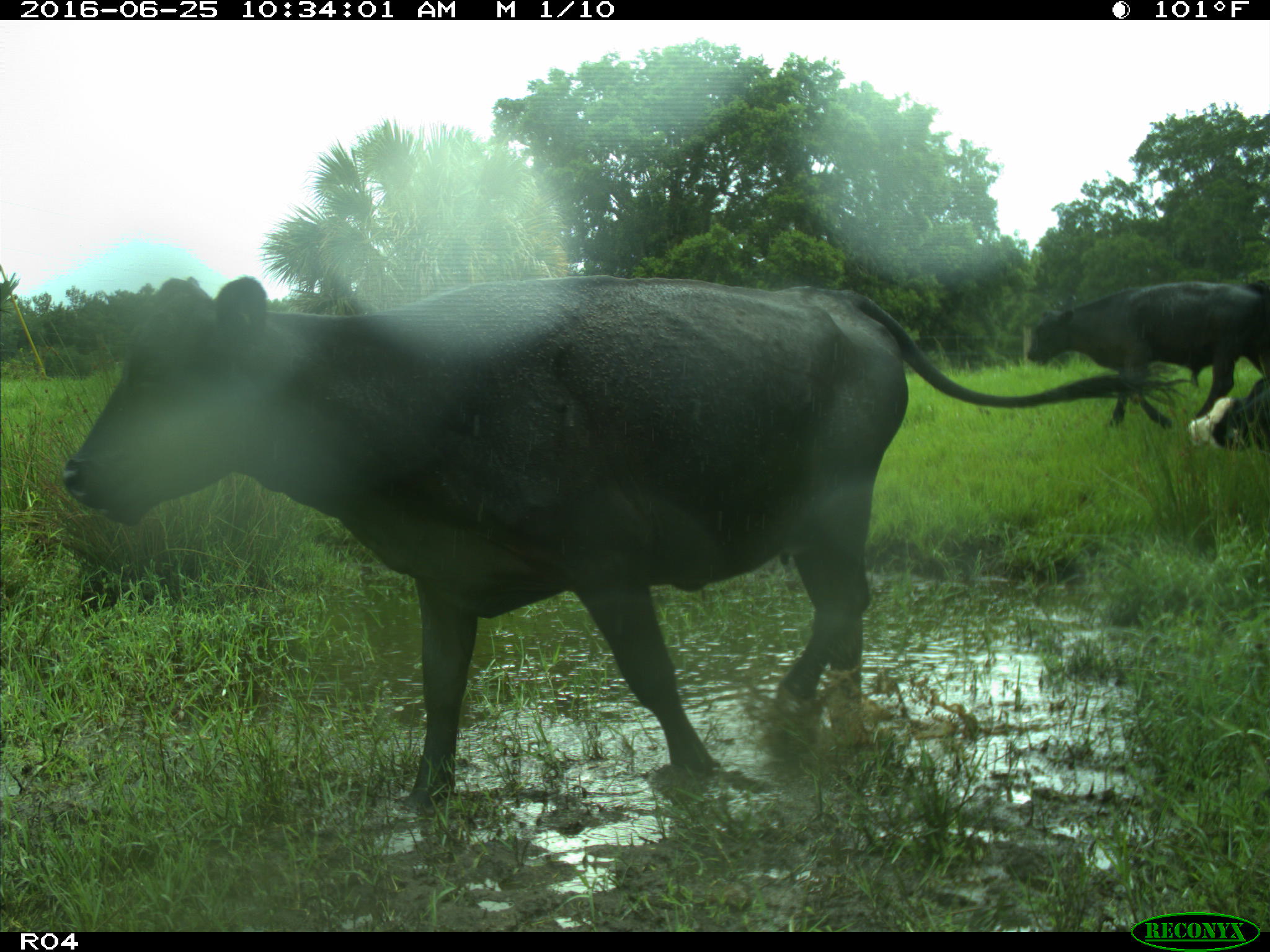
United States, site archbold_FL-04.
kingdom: Animalia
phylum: Chordata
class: Mammalia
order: Artiodactyla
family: Bovidae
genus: Bos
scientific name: Bos taurus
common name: domestic cow